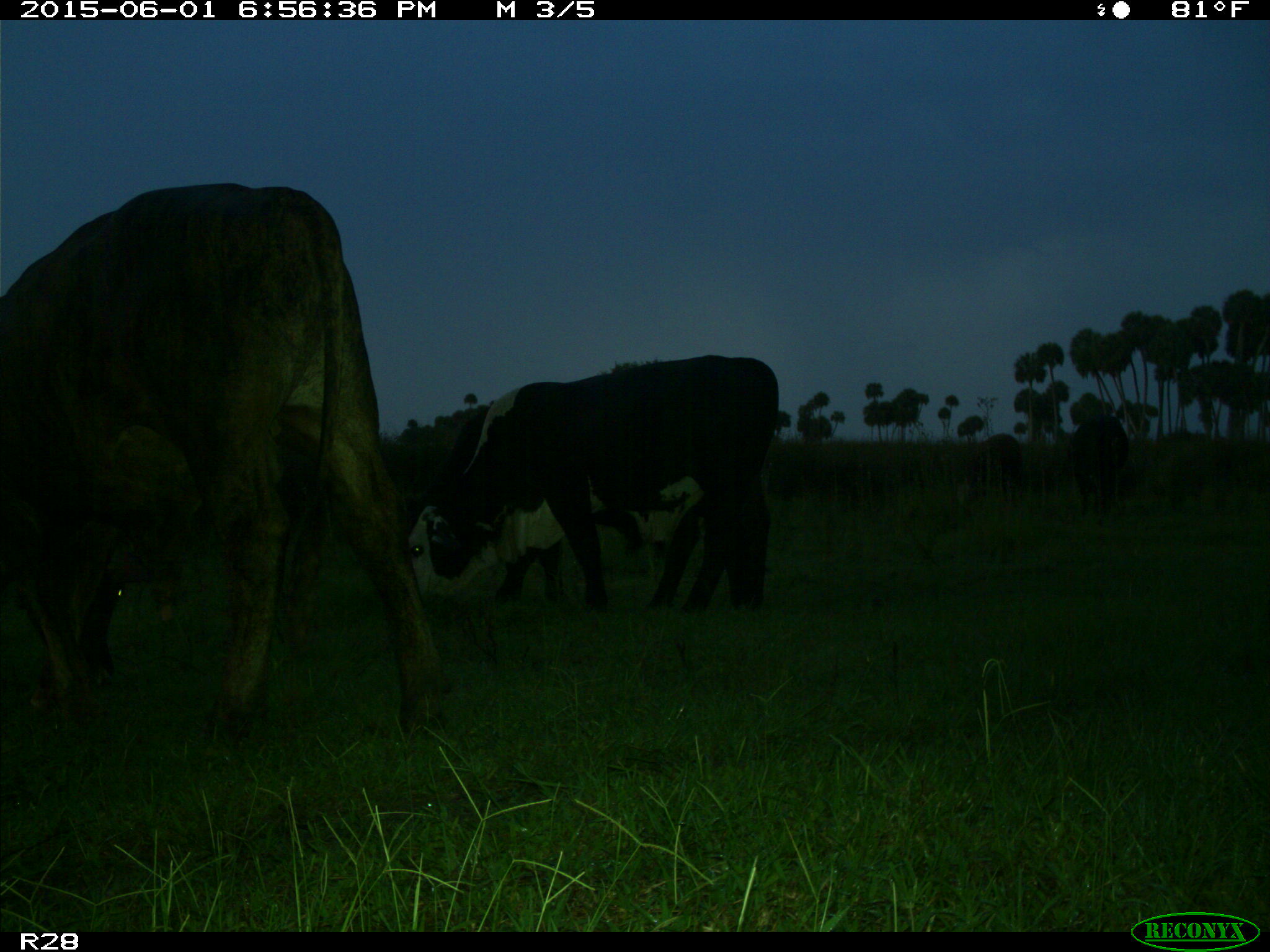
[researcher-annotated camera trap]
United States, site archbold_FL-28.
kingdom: Animalia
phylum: Chordata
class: Mammalia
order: Artiodactyla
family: Bovidae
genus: Bos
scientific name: Bos taurus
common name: domestic cow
Bos taurus (domestic cow).